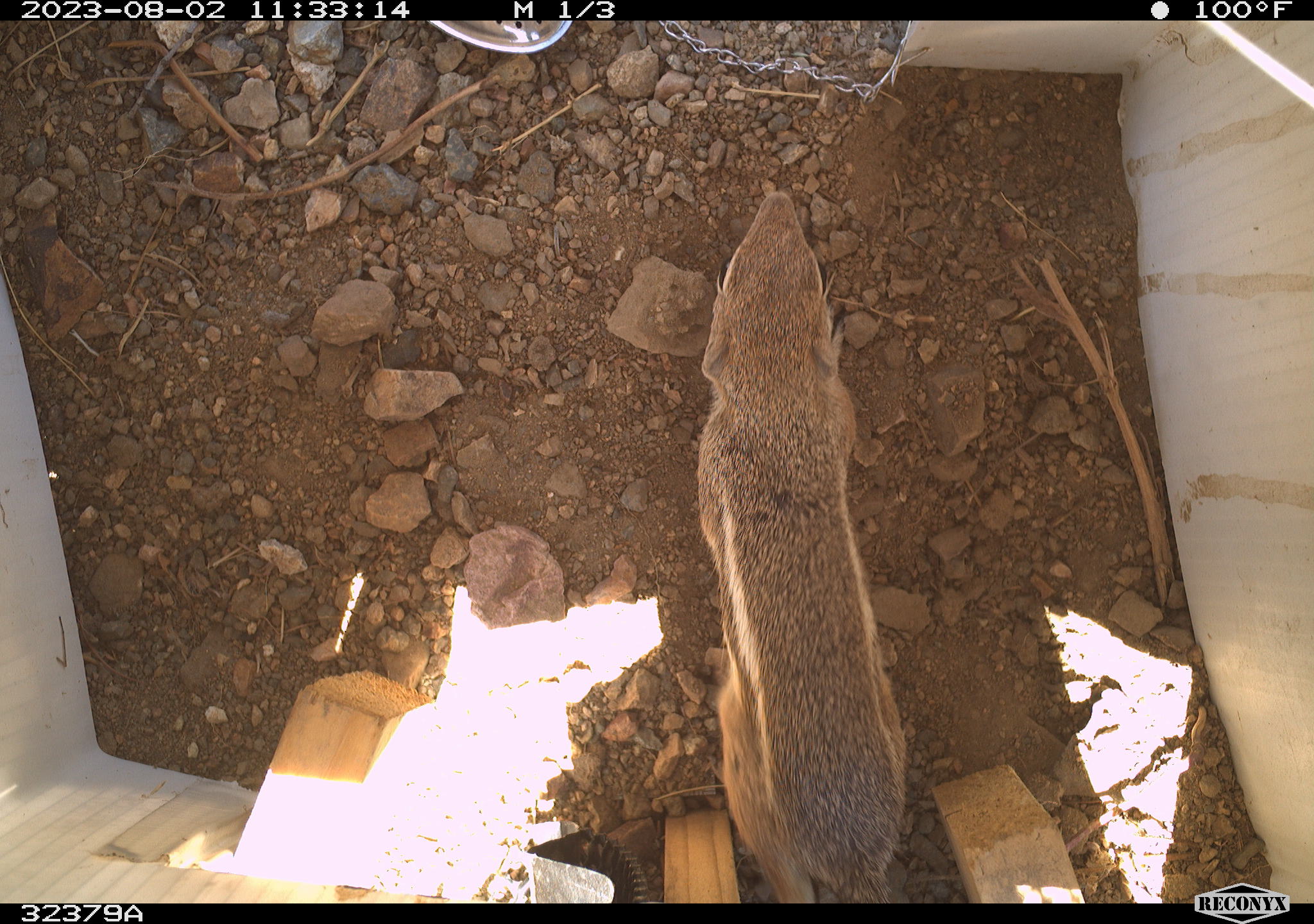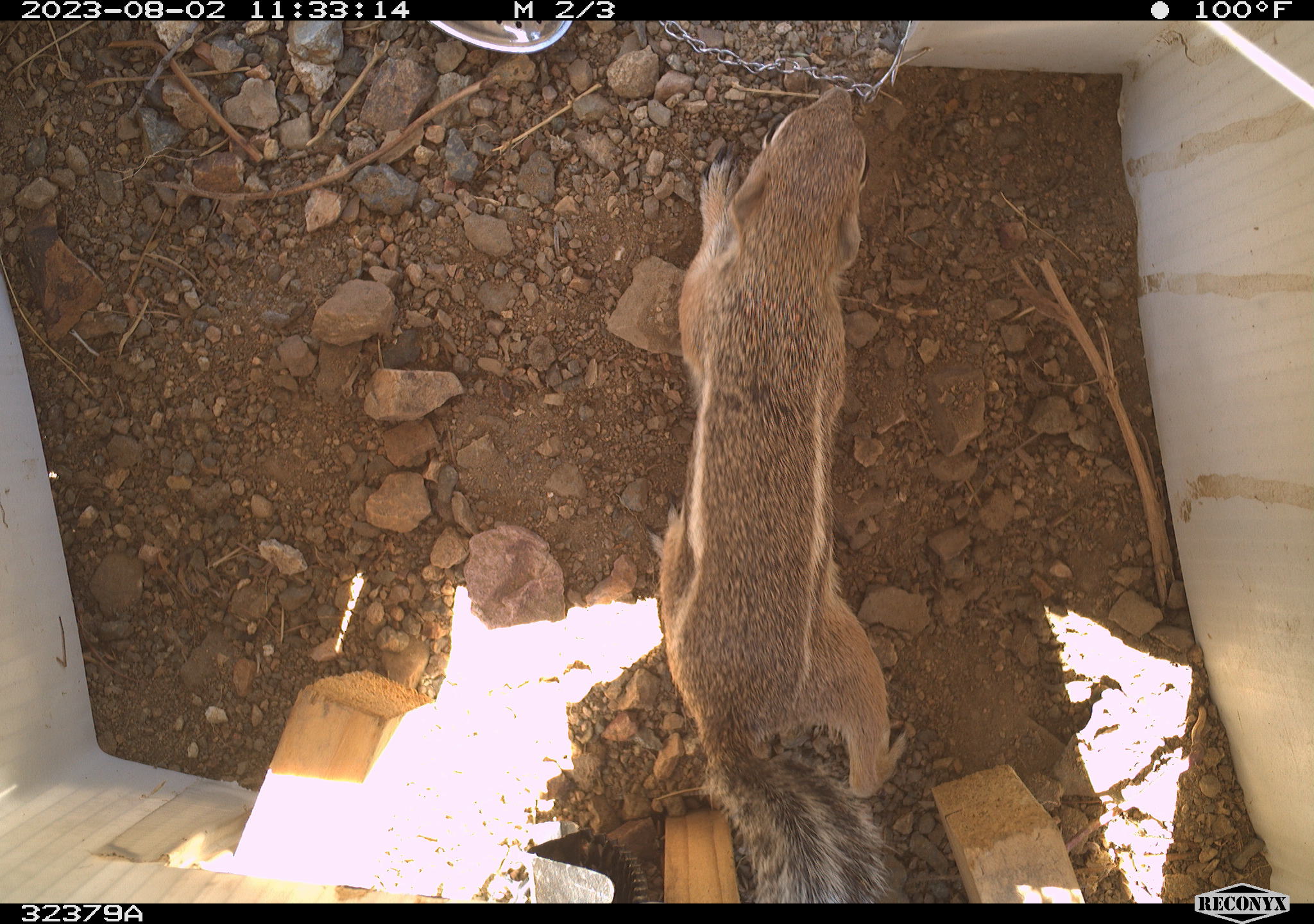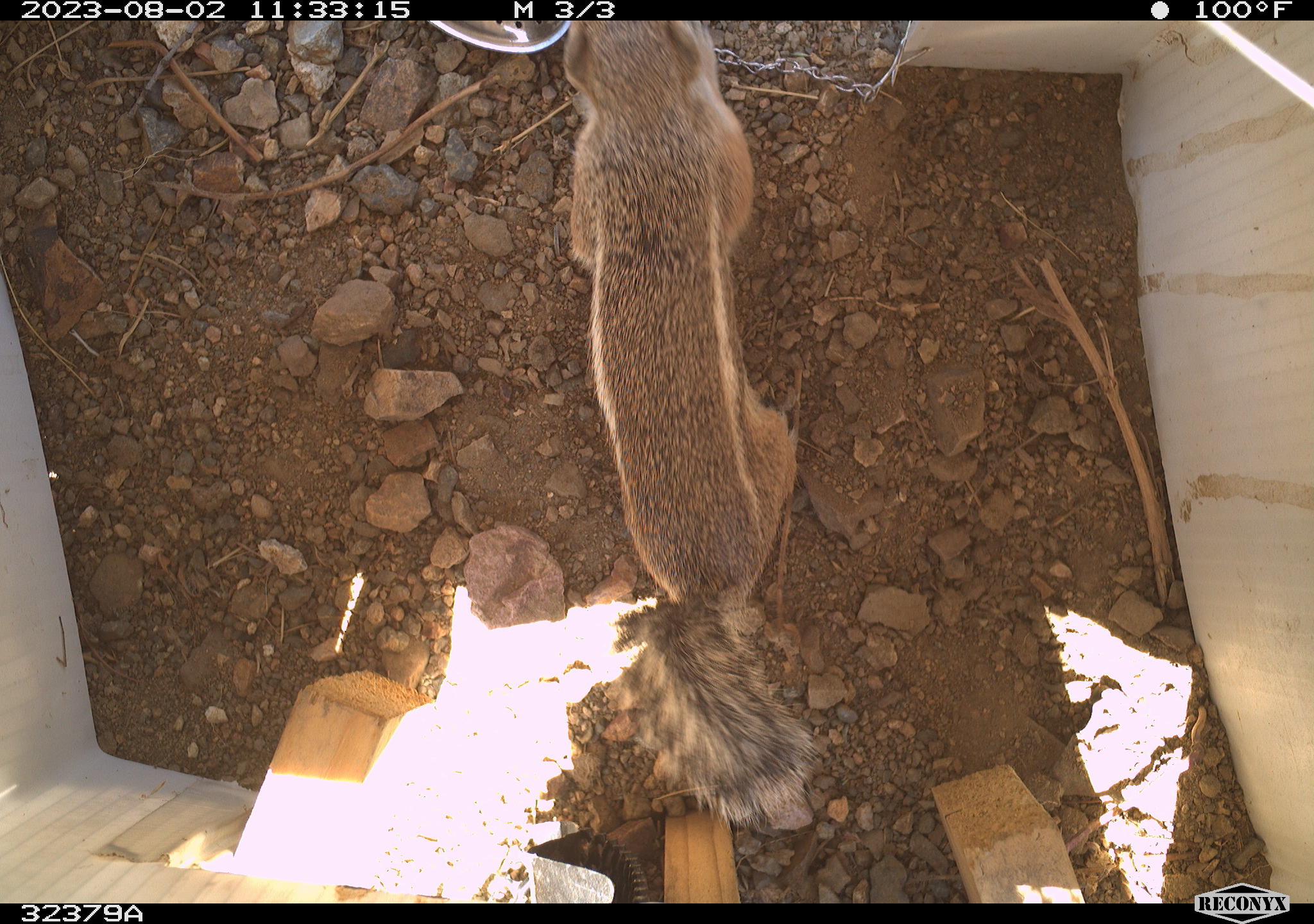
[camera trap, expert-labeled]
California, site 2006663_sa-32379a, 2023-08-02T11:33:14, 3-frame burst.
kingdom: Animalia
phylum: Chordata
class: Mammalia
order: Rodentia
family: Sciuridae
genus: Ammospermophilus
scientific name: Ammospermophilus leucurus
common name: white-tailed antelope squirrel